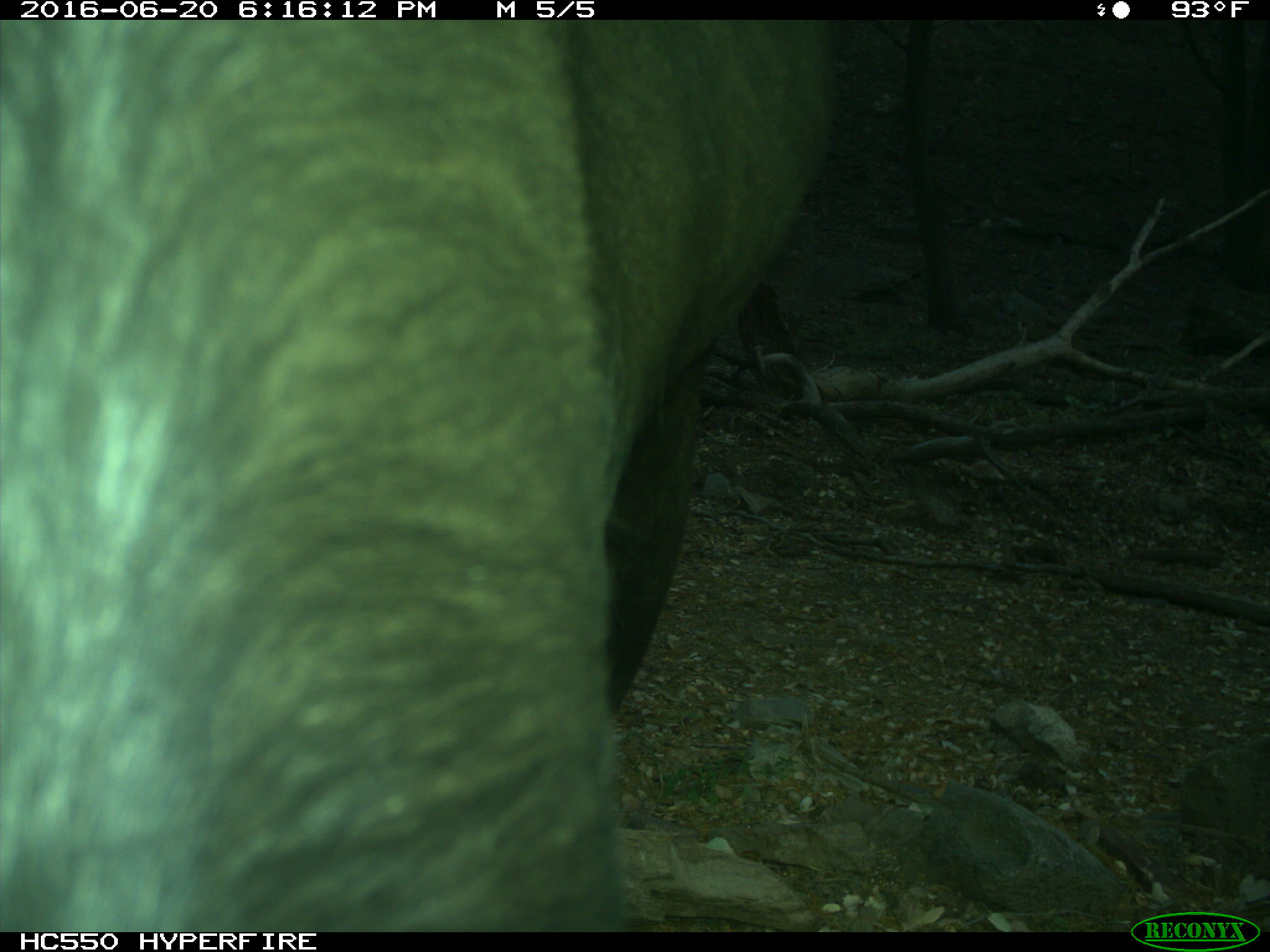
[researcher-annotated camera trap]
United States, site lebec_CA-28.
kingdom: Animalia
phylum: Chordata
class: Mammalia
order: Artiodactyla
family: Bovidae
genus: Bos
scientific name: Bos taurus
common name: domestic cow